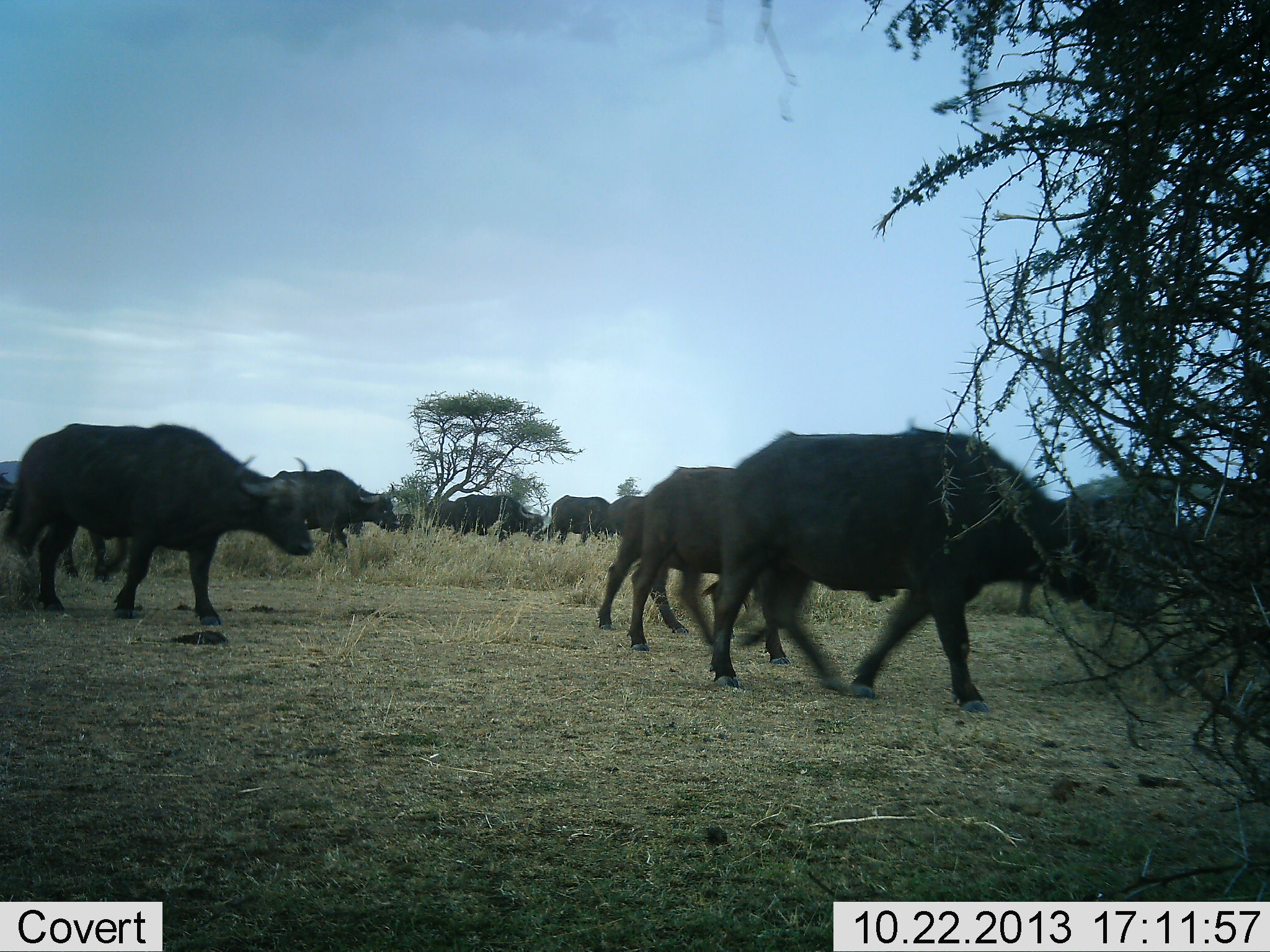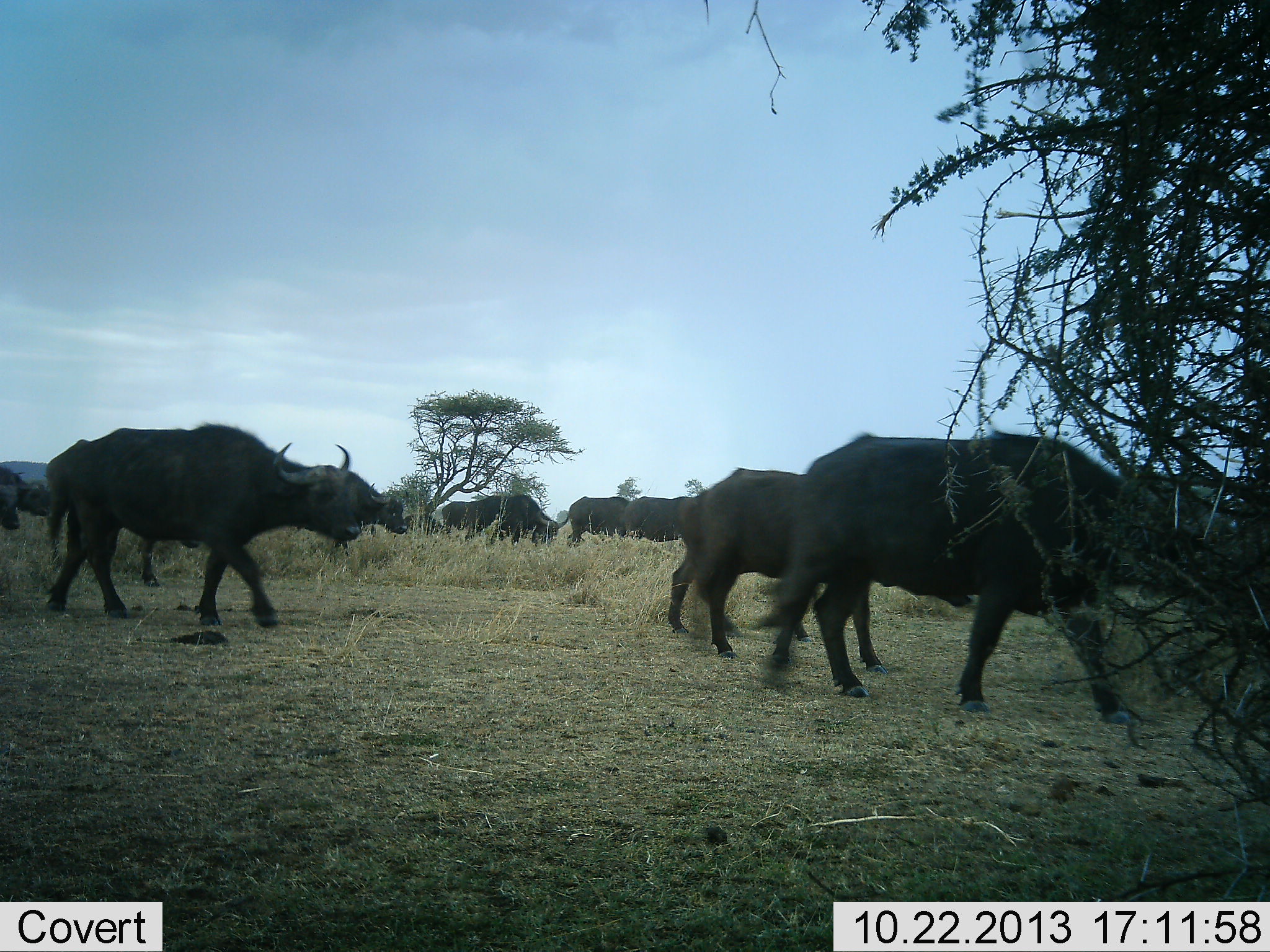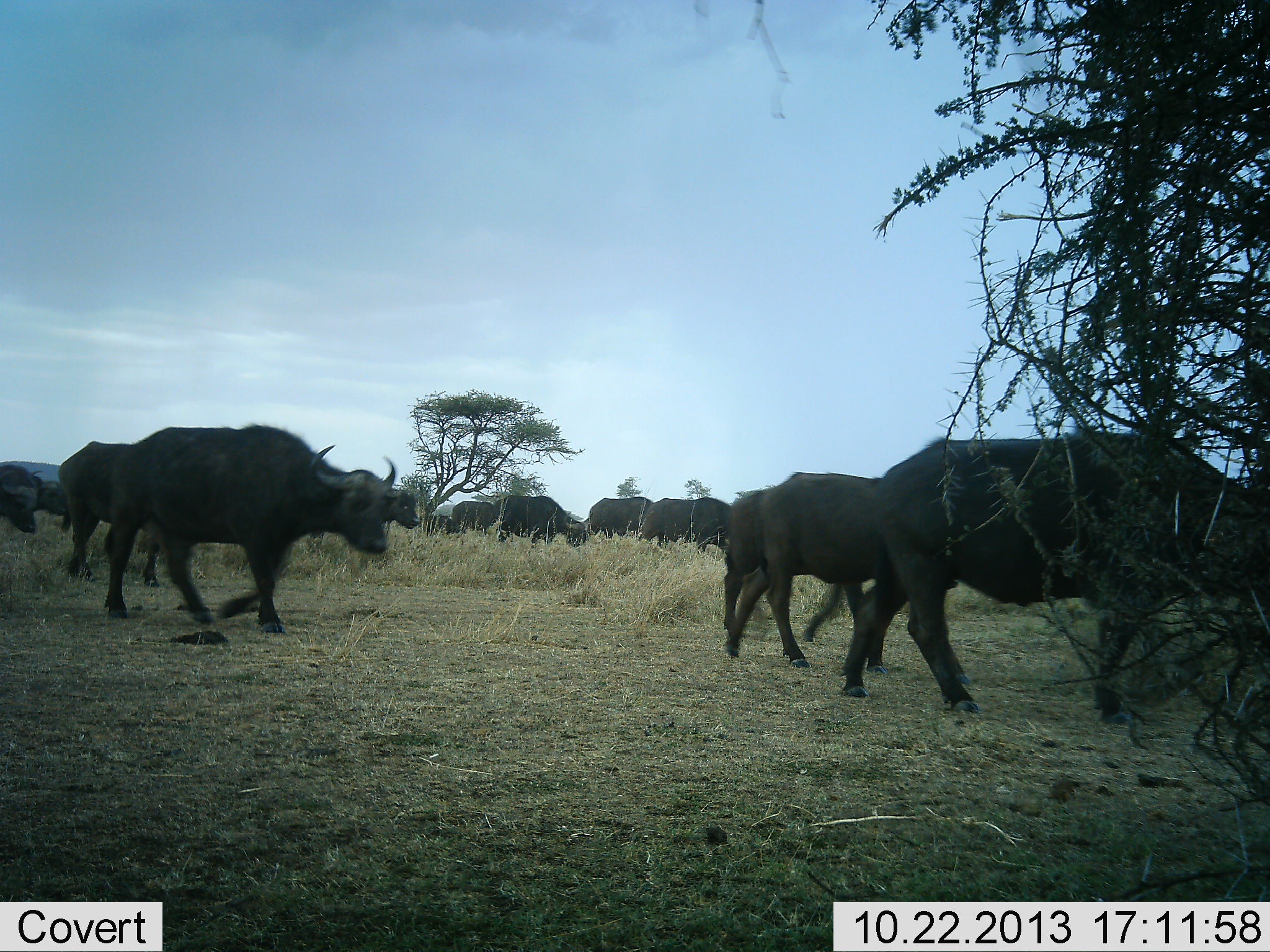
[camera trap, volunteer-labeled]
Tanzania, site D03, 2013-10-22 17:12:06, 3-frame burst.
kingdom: Animalia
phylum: Chordata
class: Mammalia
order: Artiodactyla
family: Bovidae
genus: Syncerus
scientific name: Syncerus caffer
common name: cape buffalo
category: buffalo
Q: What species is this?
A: Buffalo (cape buffalo) (Syncerus caffer).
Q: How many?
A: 11-50.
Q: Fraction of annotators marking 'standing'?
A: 10%.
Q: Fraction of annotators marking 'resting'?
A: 0%.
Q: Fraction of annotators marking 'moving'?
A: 100%.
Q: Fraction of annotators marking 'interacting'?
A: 0%.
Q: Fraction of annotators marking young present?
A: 0%.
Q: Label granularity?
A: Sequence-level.